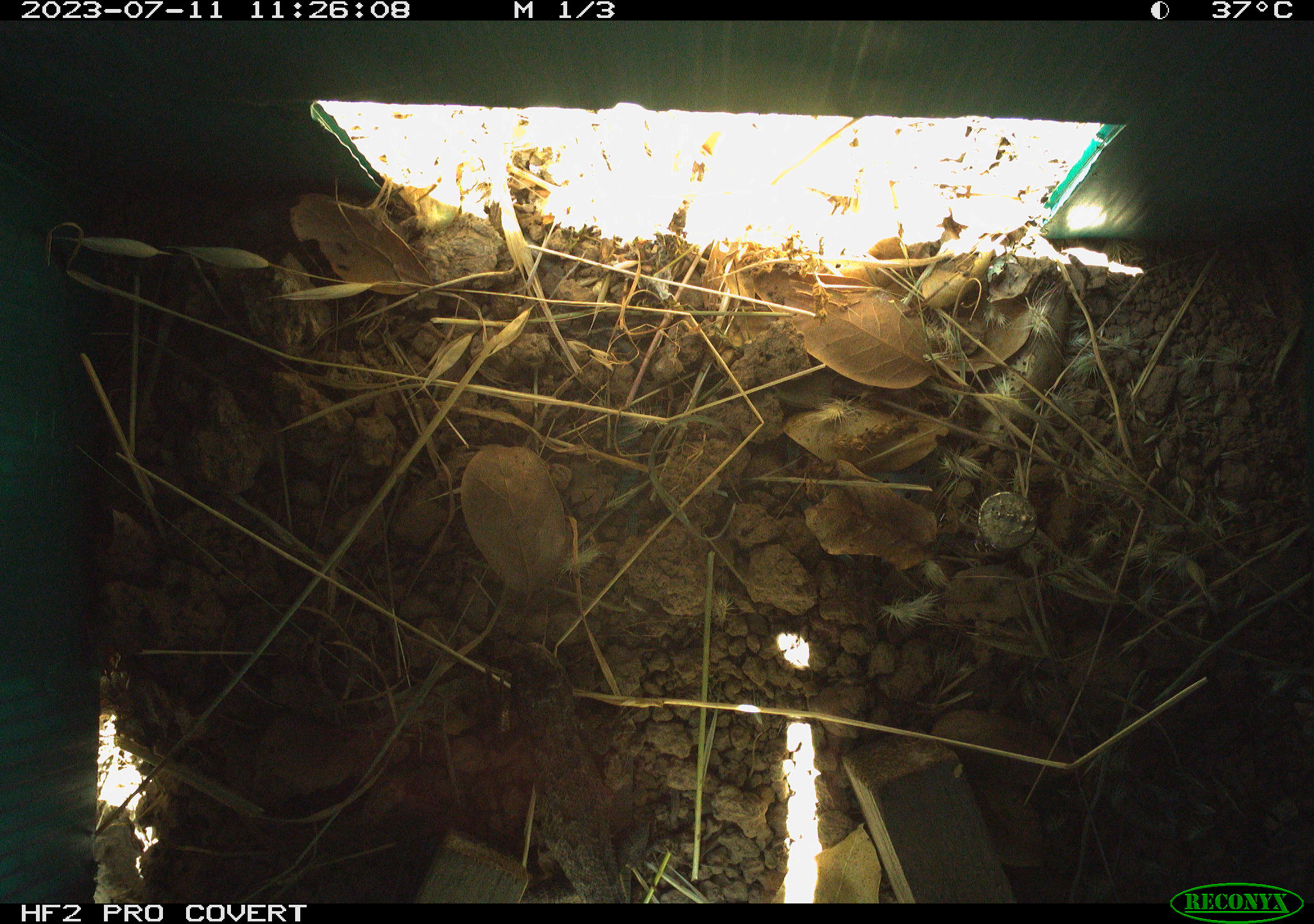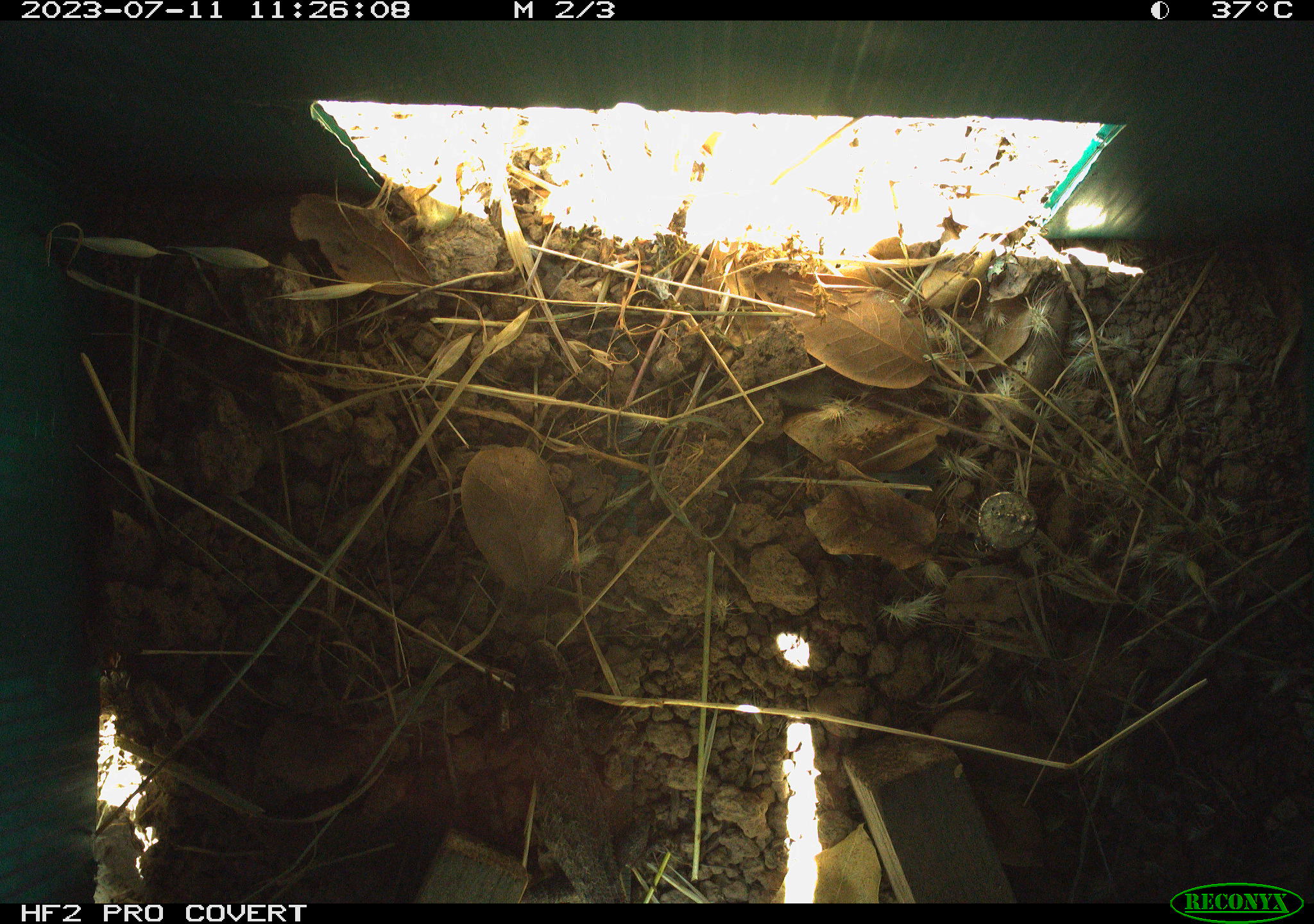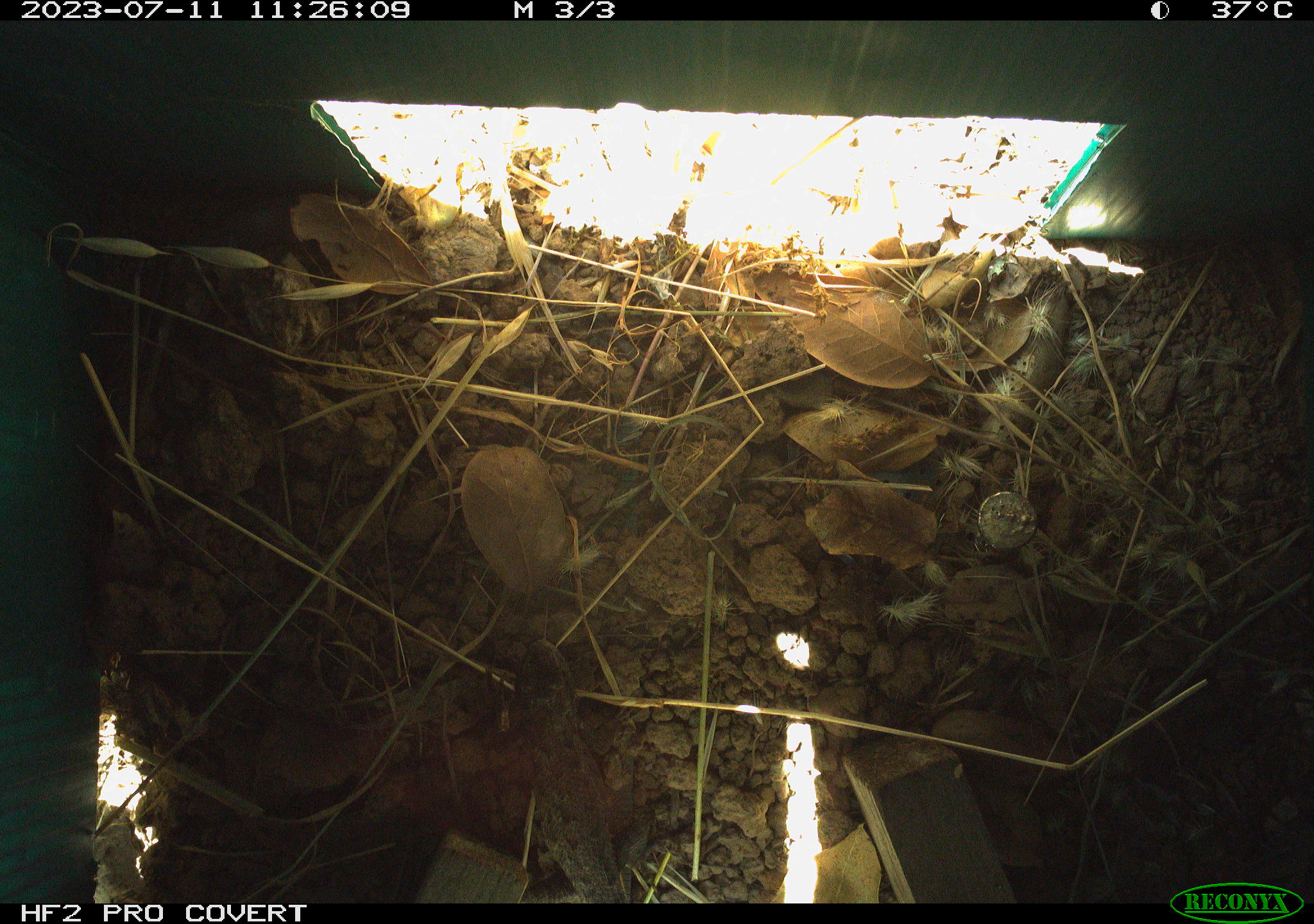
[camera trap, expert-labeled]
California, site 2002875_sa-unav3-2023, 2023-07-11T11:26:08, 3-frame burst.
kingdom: Animalia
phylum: Chordata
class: Reptilia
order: Squamata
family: Phrynosomatidae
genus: Sceloporus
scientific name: Sceloporus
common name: spiny lizards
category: sceloporus species